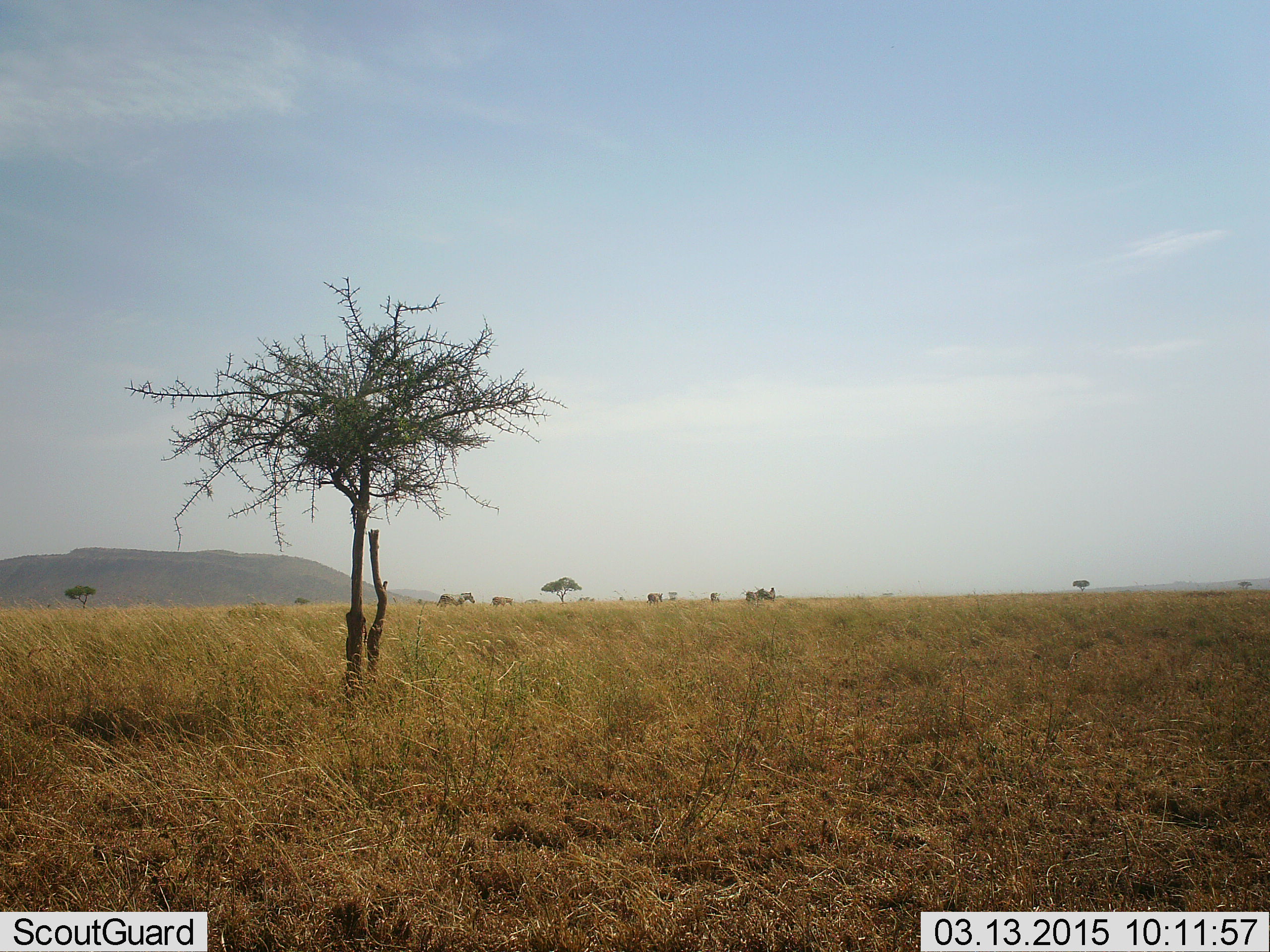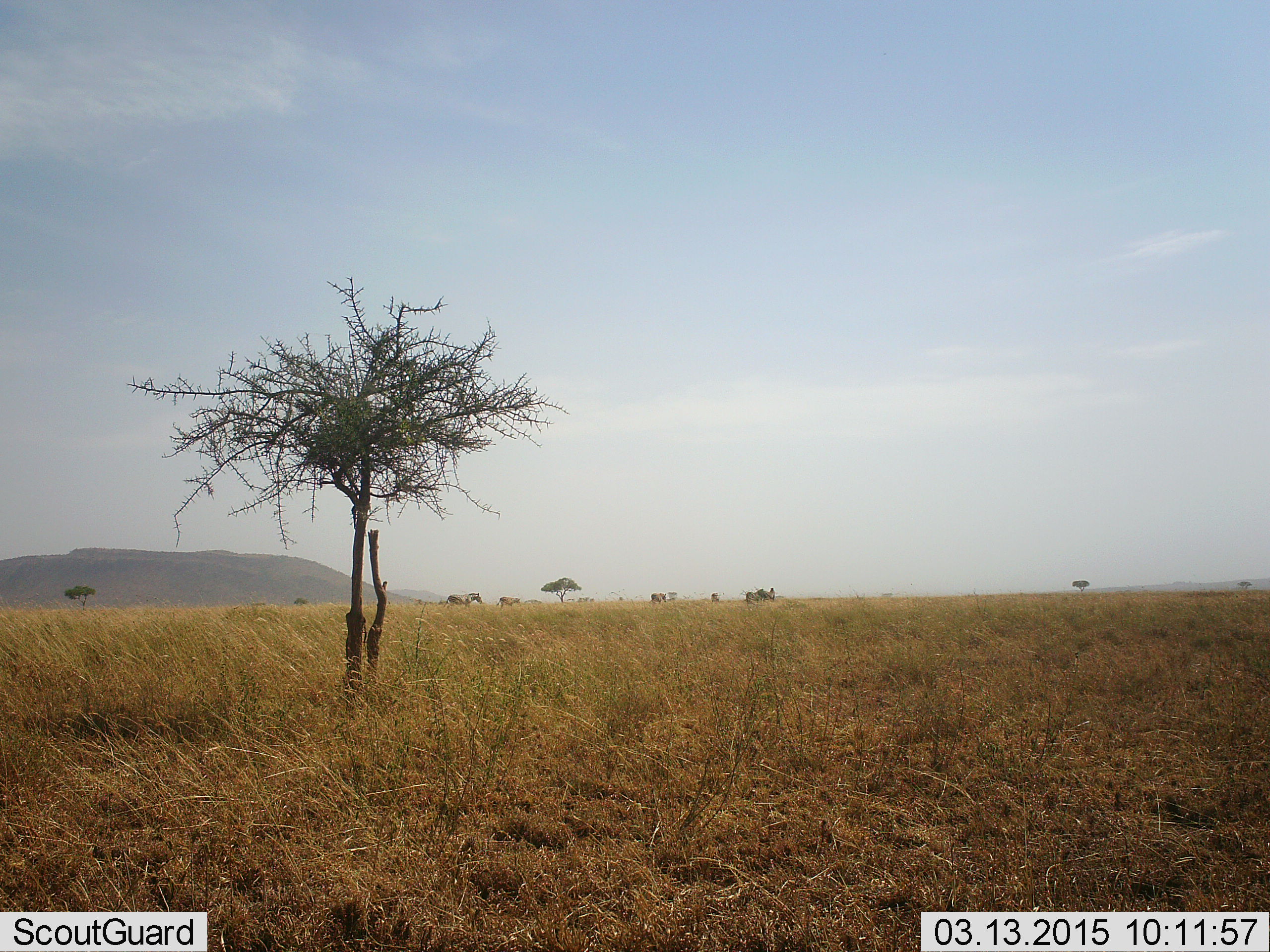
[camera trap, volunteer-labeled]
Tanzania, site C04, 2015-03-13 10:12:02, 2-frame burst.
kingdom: Animalia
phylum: Chordata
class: Mammalia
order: Perissodactyla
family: Equidae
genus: Equus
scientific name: Equus quagga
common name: plains zebra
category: zebra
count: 5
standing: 33%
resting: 0%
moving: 100%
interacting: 0%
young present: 0%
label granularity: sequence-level